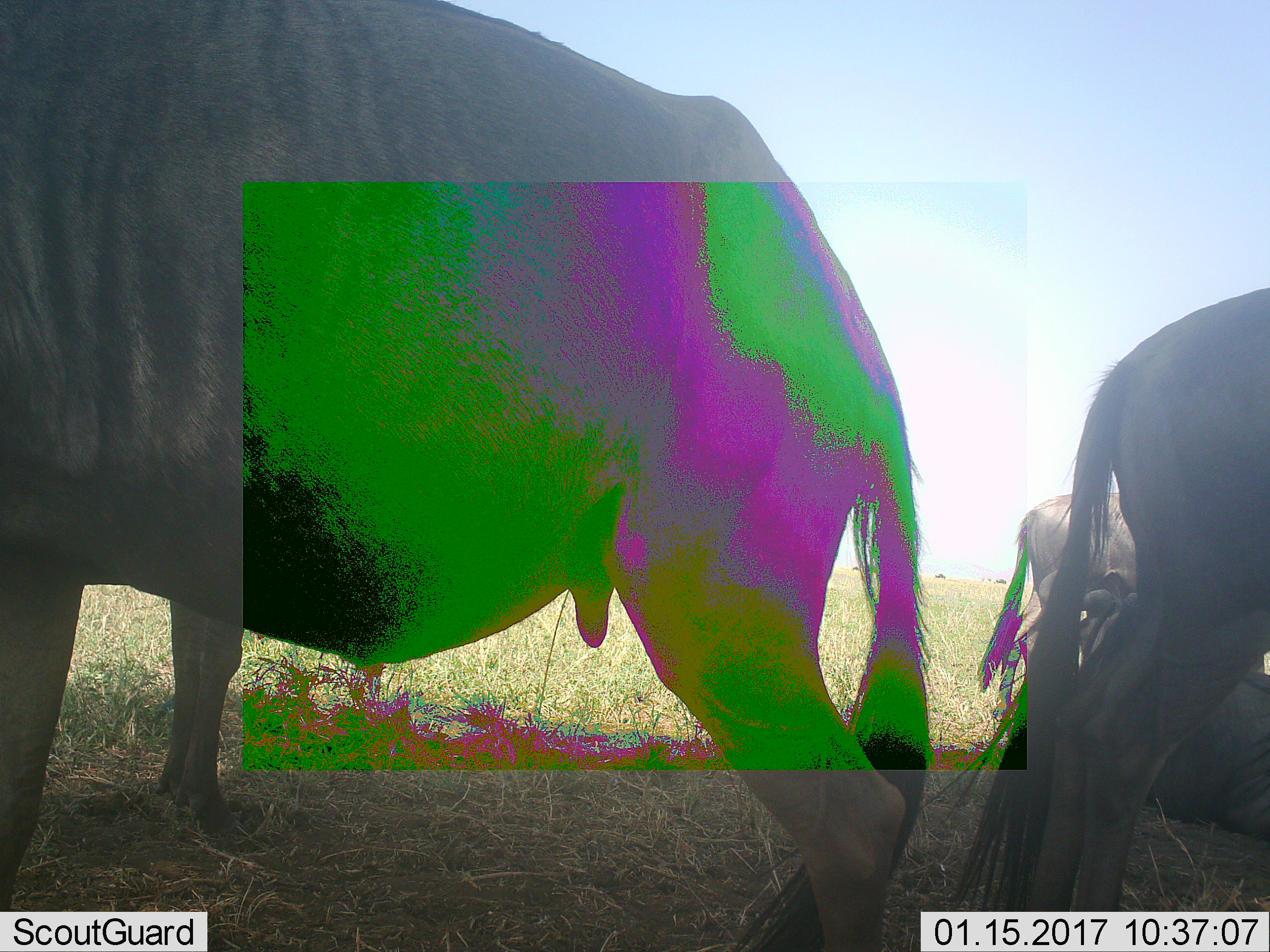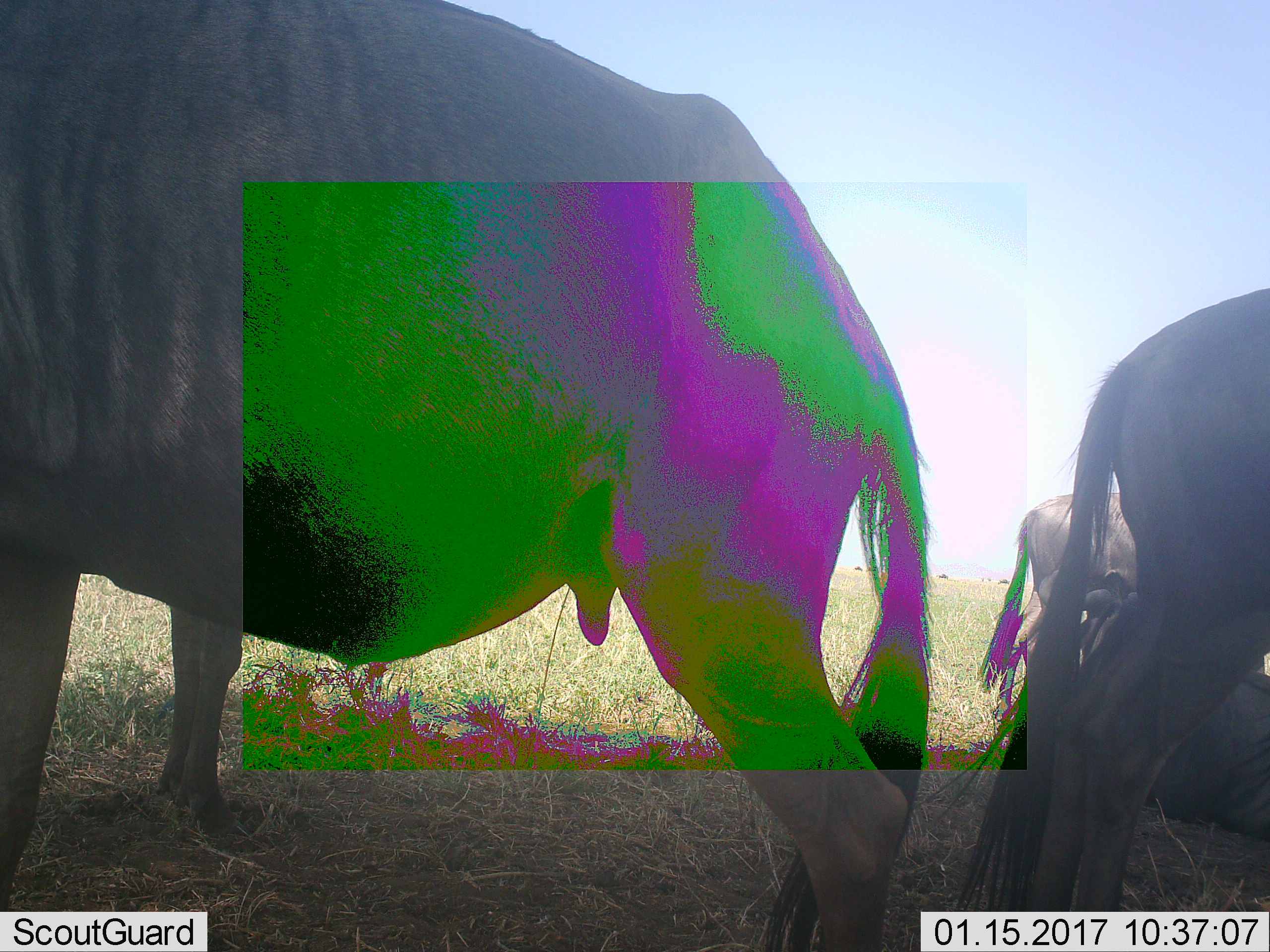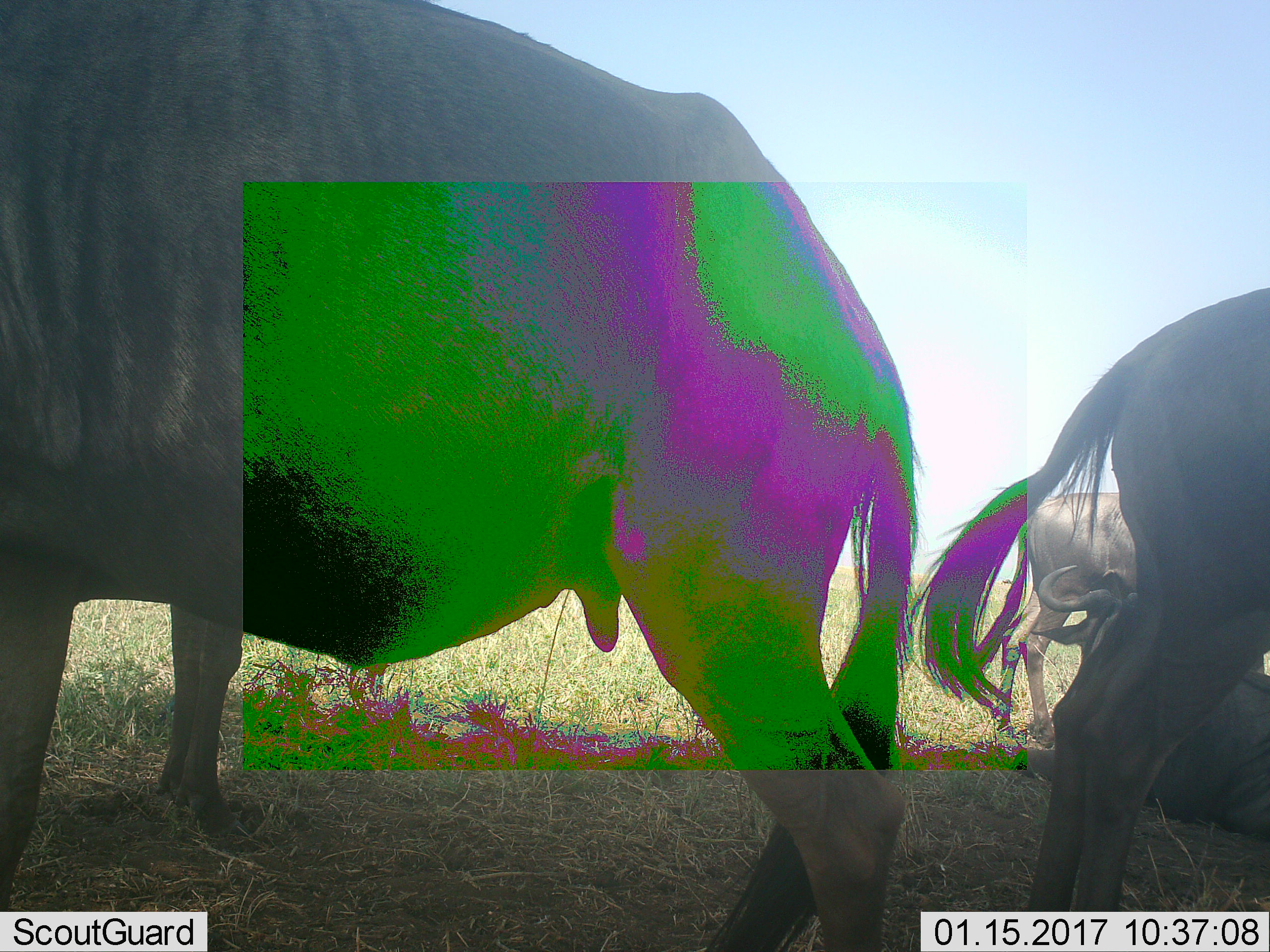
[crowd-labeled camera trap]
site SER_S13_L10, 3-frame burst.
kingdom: Animalia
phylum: Chordata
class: Mammalia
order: Artiodactyla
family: Bovidae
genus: Connochaetes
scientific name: Connochaetes taurinus taurinus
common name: blue wildebeest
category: wildebeestblue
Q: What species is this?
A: Wildebeestblue (blue wildebeest) (Connochaetes taurinus taurinus).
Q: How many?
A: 4.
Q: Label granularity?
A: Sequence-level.